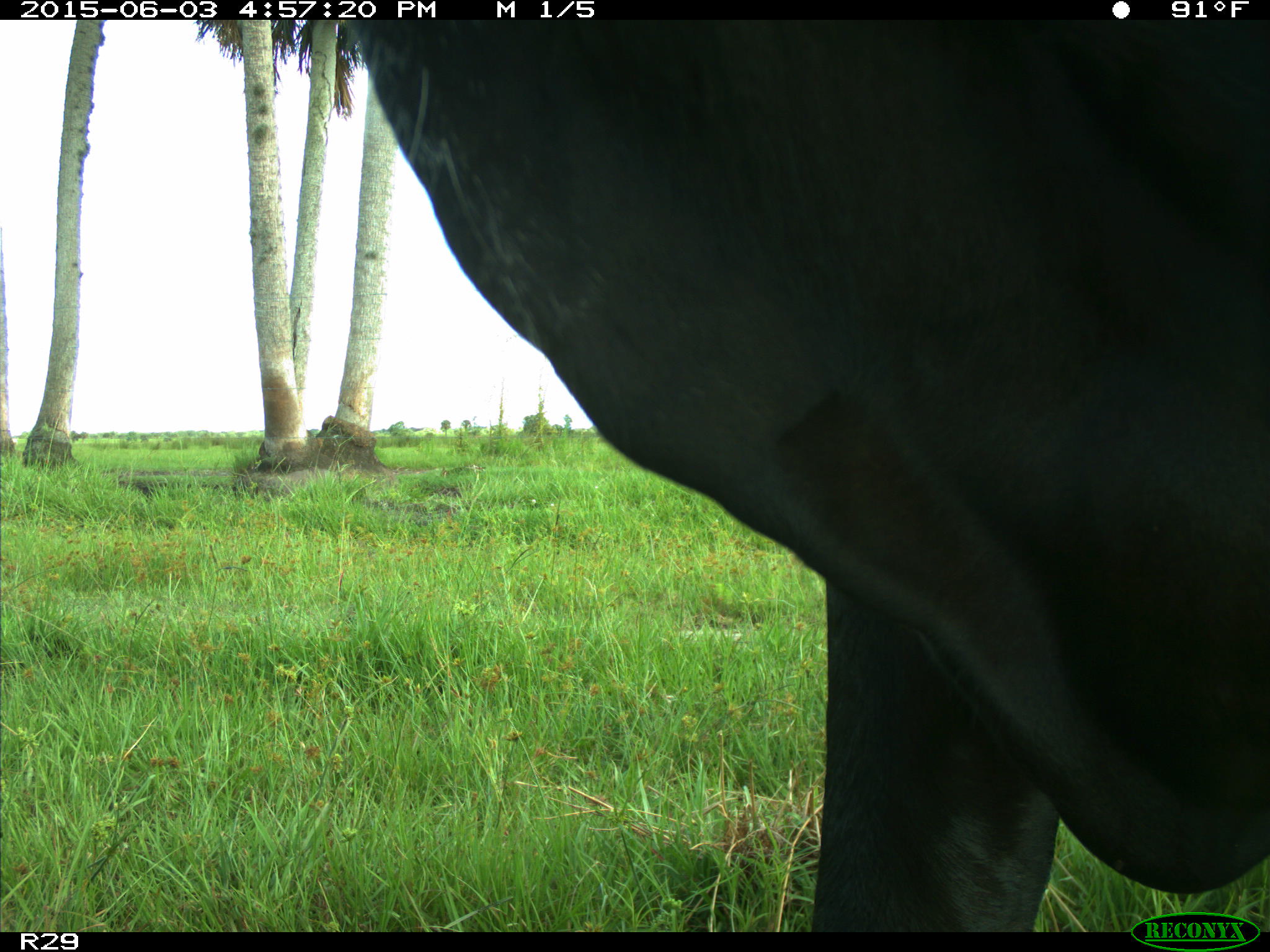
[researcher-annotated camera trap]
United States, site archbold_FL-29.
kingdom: Animalia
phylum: Chordata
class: Mammalia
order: Artiodactyla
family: Bovidae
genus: Bos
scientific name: Bos taurus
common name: domestic cow